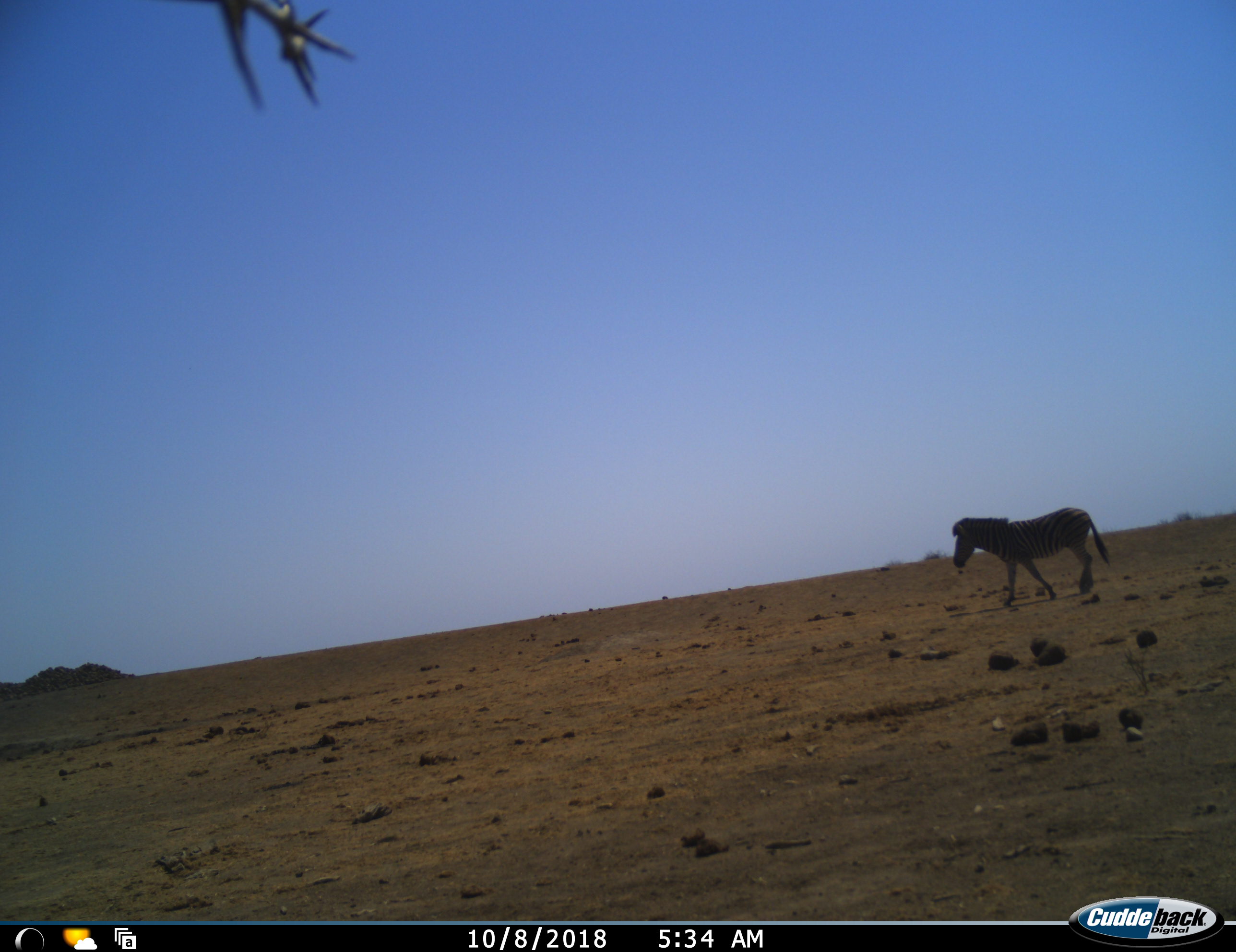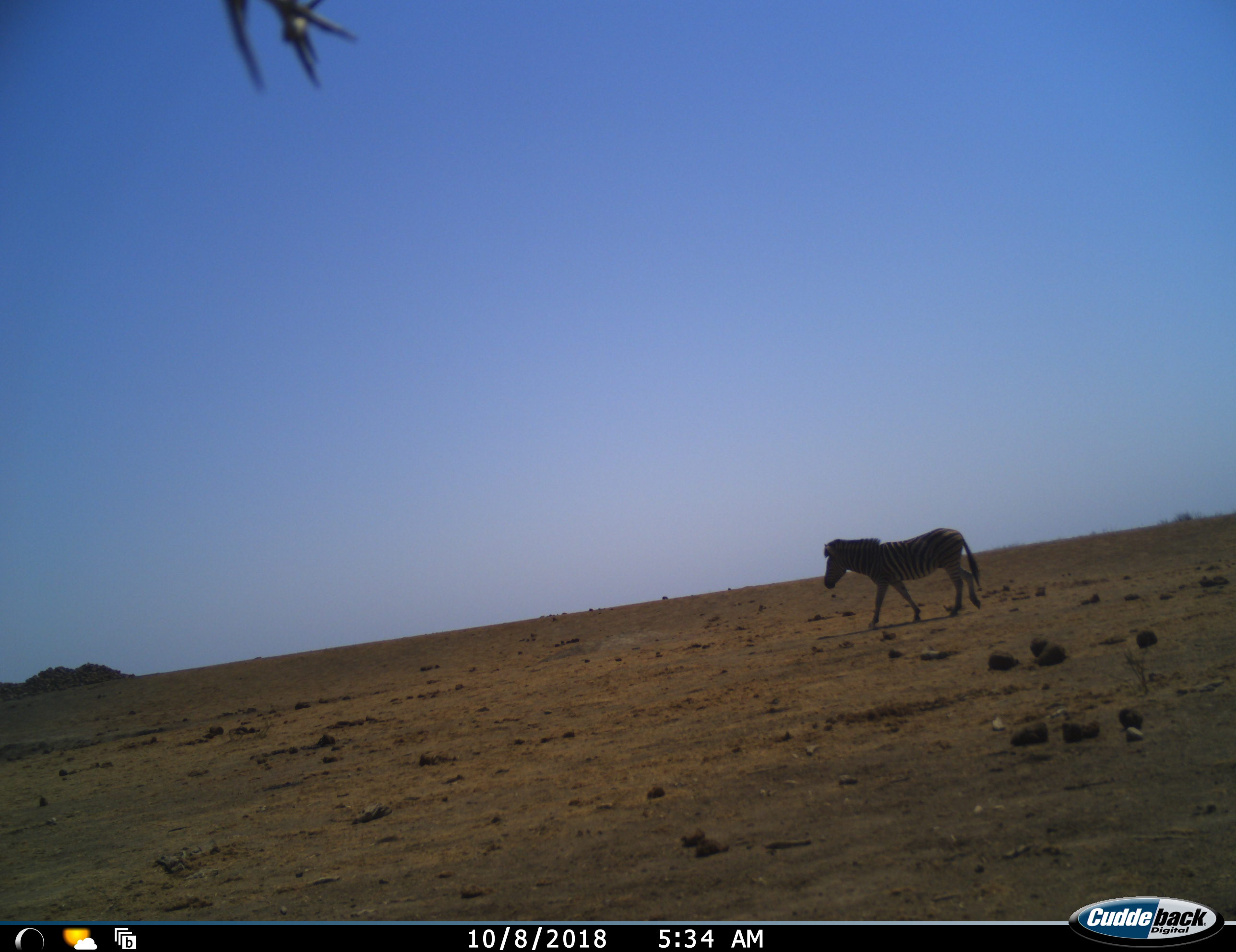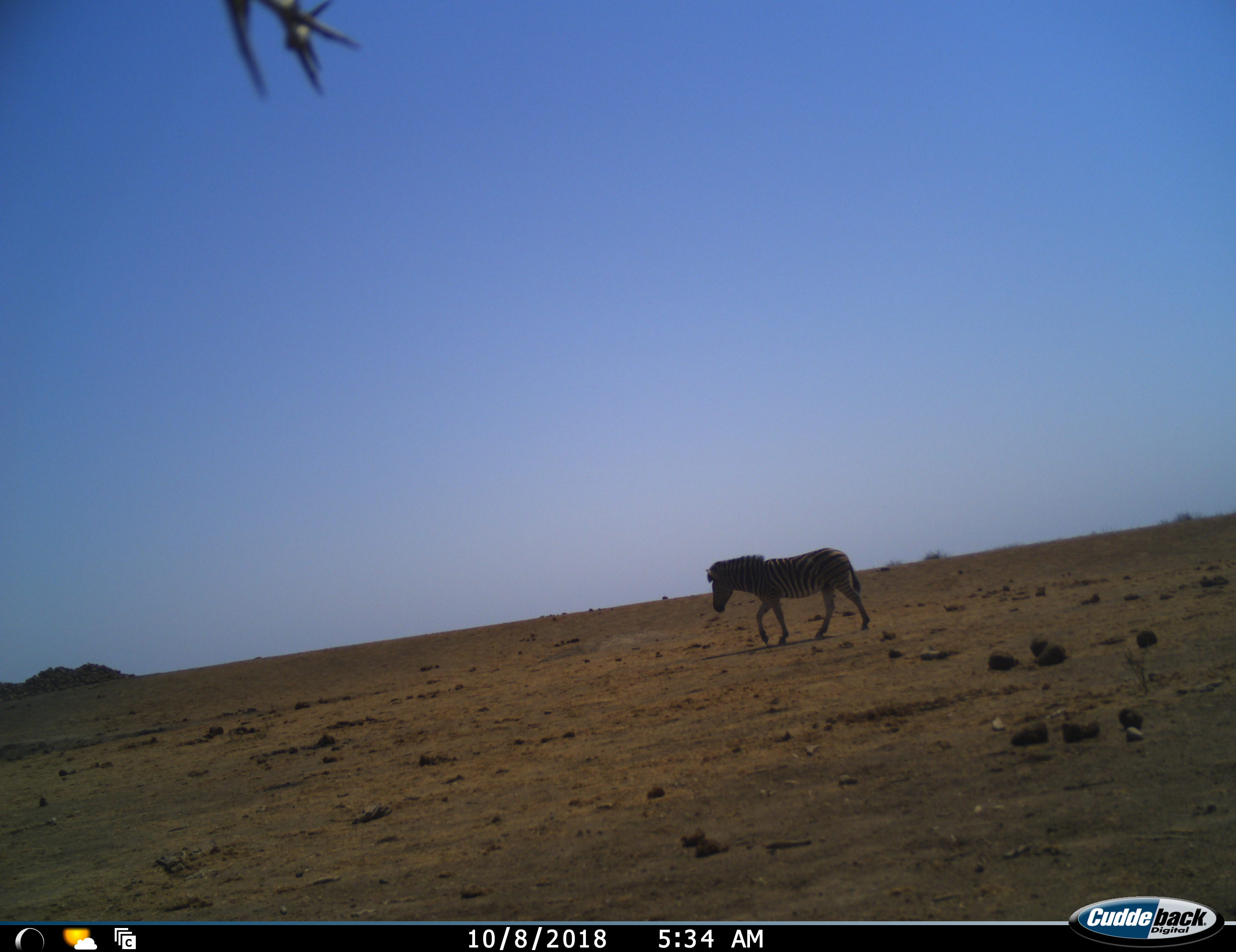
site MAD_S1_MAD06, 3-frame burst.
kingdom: Animalia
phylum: Chordata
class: Mammalia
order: Perissodactyla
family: Equidae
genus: Equus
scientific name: Equus quagga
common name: plains zebra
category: zebraplains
Zebraplains (plains zebra) (Equus quagga), count 1. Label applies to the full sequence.